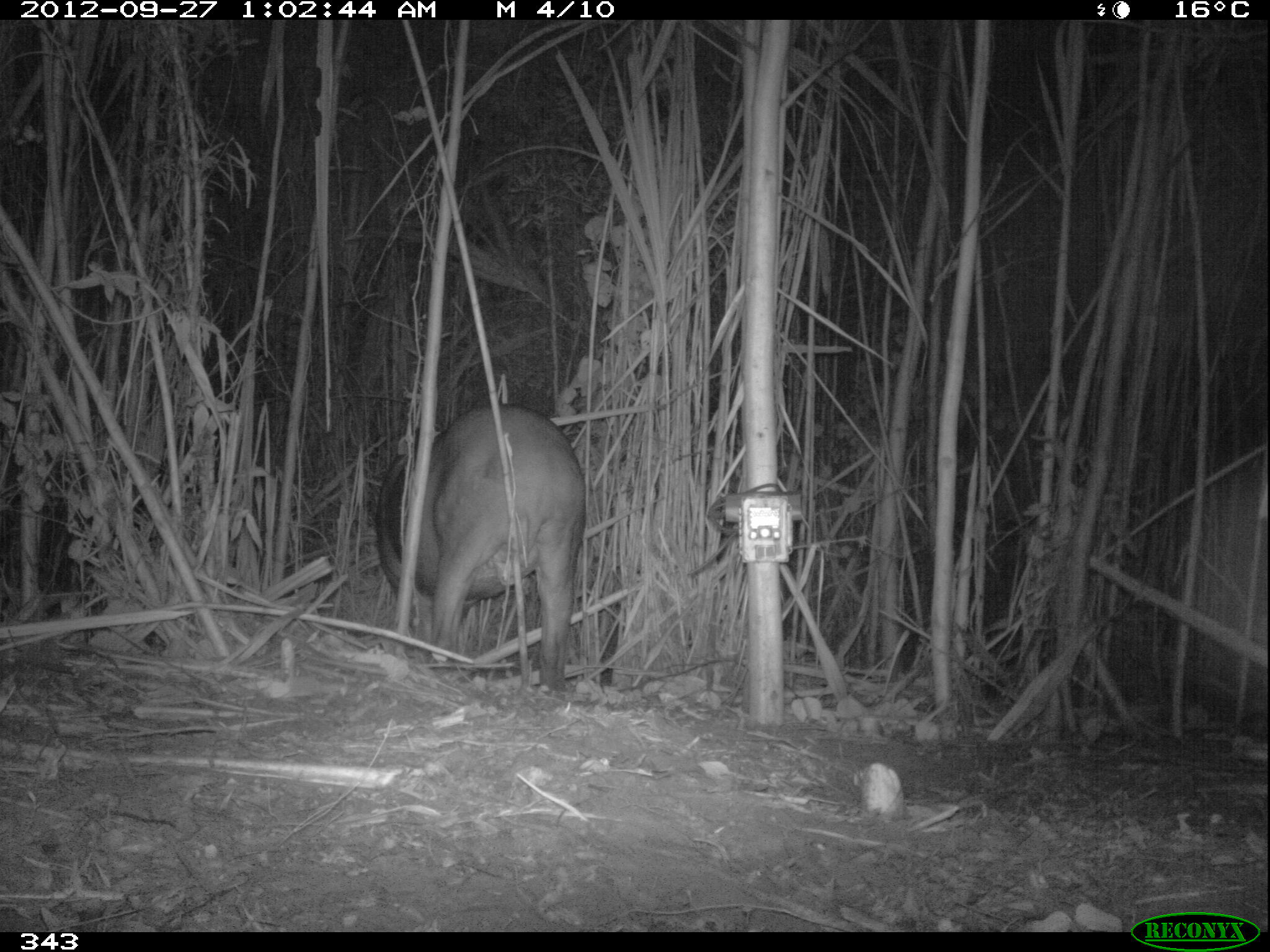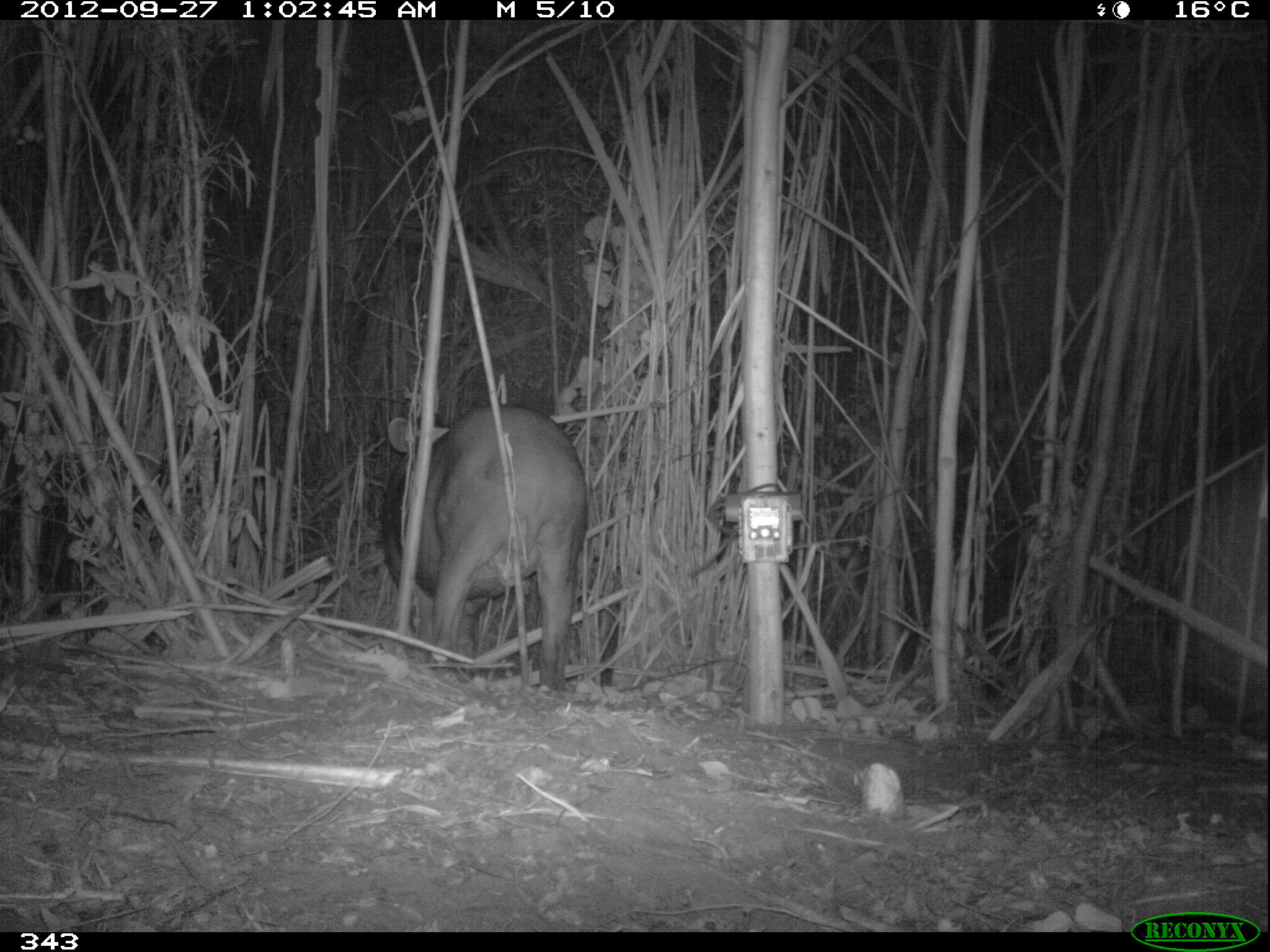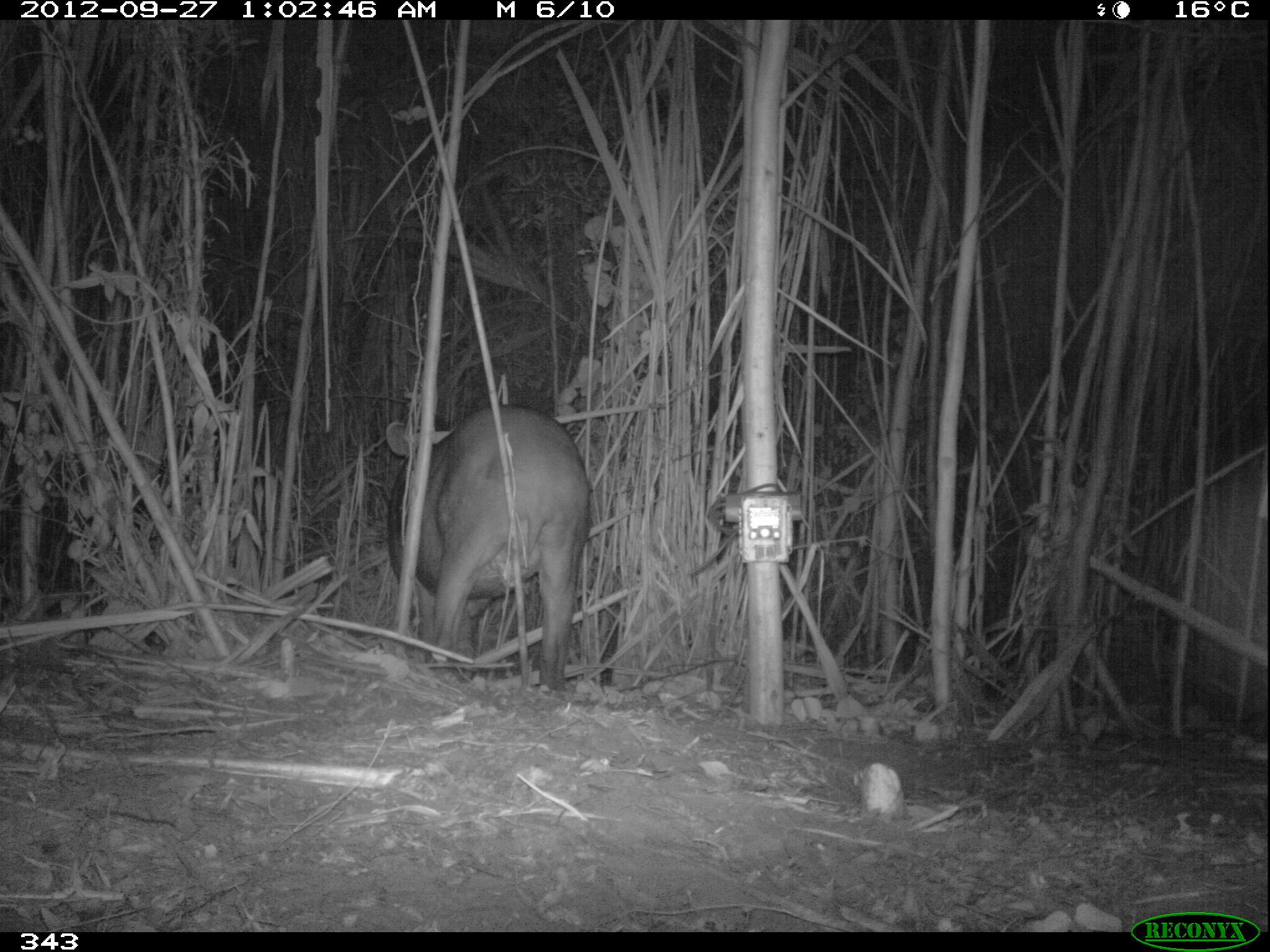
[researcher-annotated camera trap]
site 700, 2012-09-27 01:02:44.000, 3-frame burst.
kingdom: Animalia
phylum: Chordata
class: Mammalia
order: Perissodactyla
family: Tapiridae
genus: Tapirus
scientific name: Tapirus terrestris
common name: south american tapir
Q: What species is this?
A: Tapirus terrestris (south american tapir).